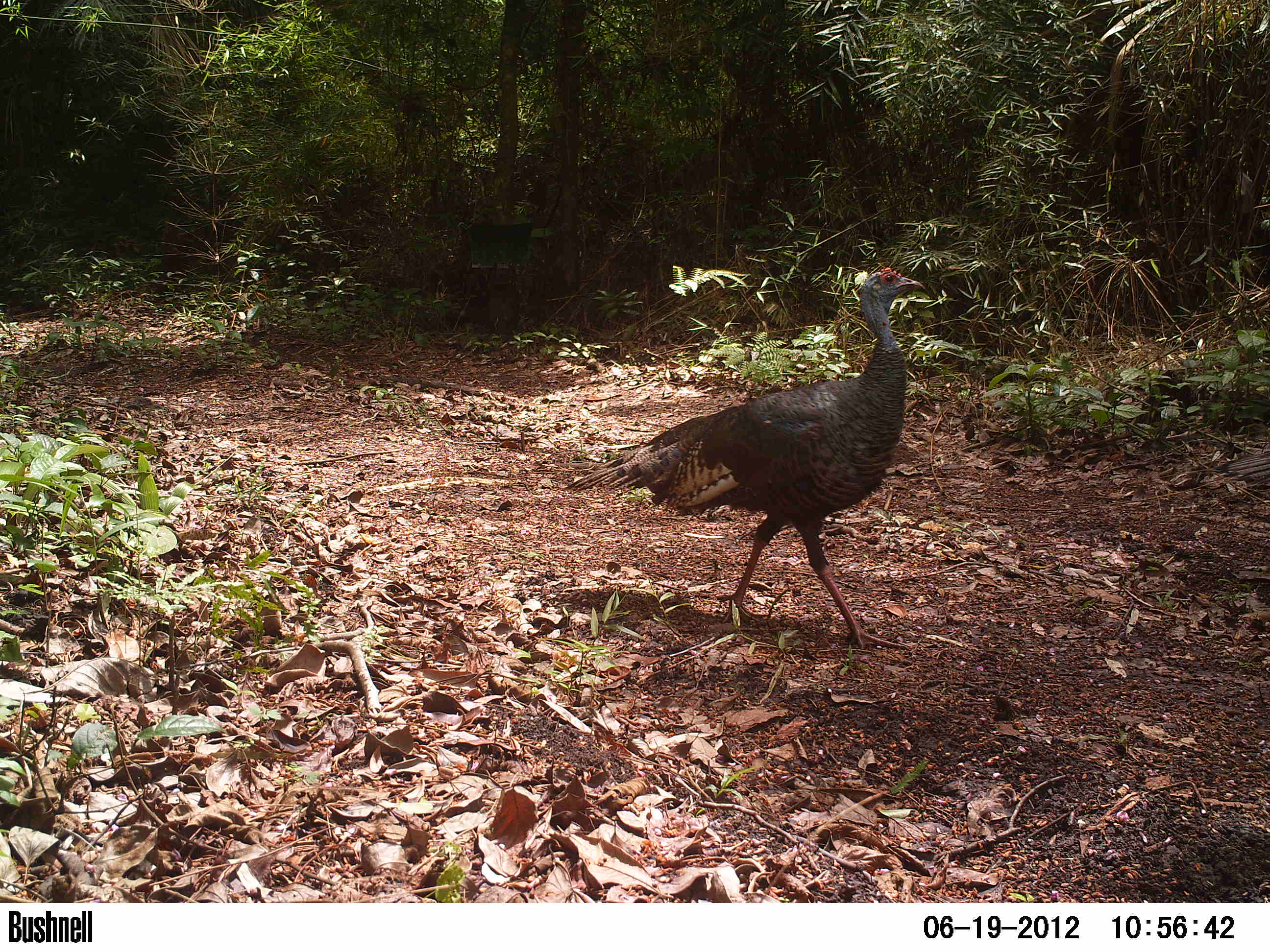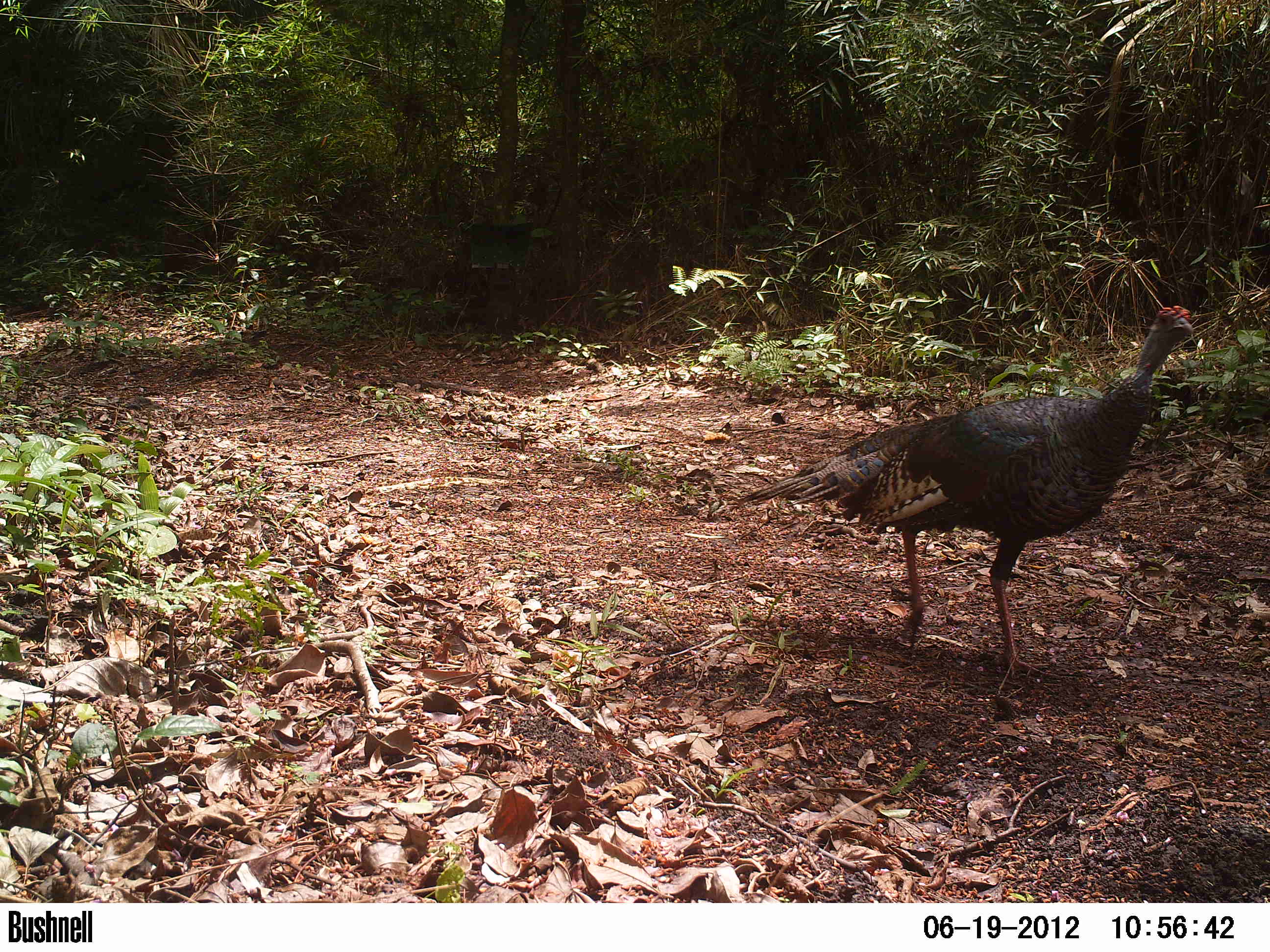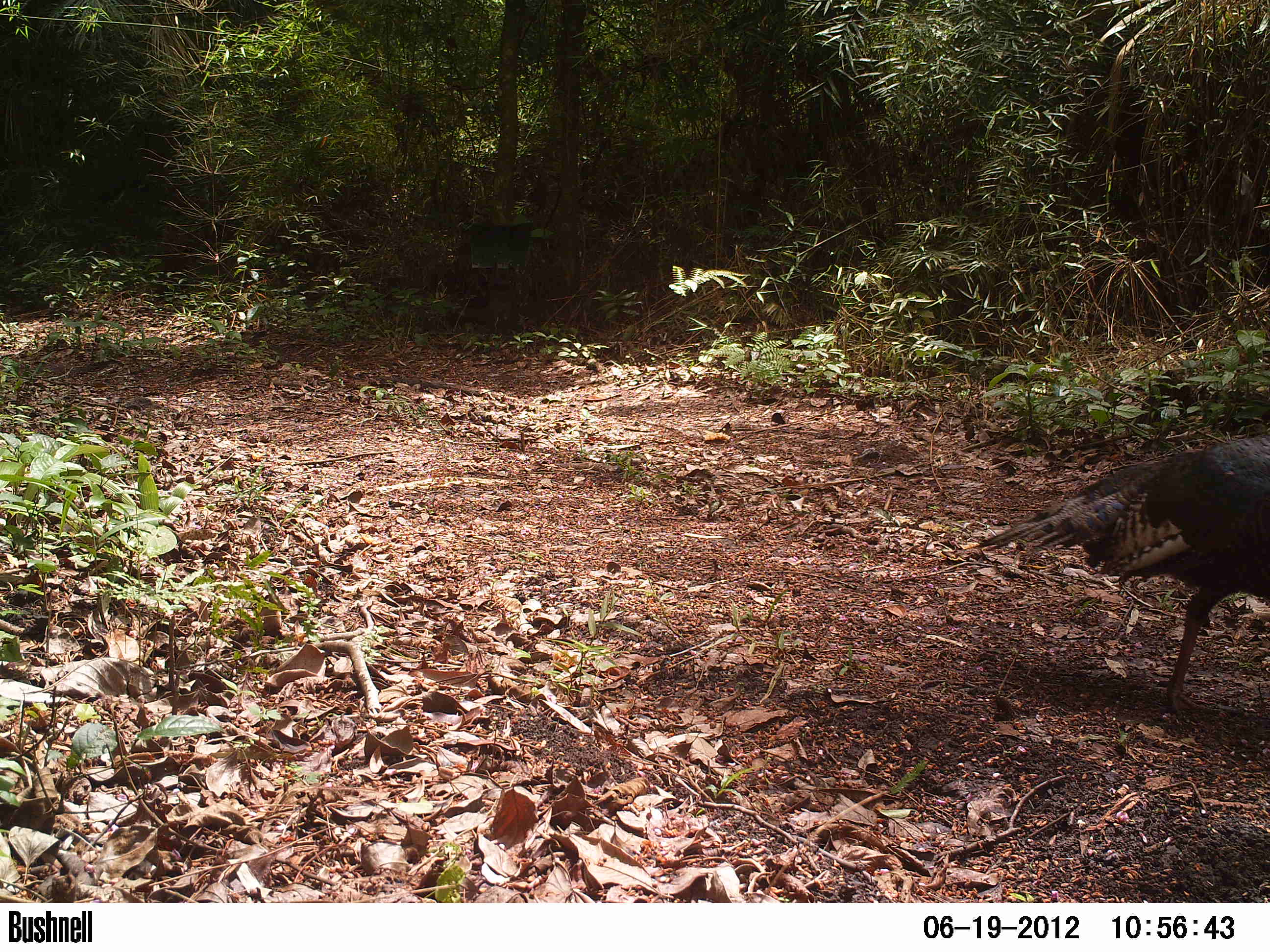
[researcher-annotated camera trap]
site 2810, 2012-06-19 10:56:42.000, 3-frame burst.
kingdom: Animalia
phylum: Chordata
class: Aves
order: Galliformes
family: Phasianidae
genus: Meleagris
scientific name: Meleagris ocellata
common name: ocellated turkey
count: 3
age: adult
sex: female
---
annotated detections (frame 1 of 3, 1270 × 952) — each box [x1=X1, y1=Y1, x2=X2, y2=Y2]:
meleagris ocellata: [x1=563, y1=265, x2=926, y2=650]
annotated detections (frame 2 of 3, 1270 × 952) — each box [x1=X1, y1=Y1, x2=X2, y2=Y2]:
meleagris ocellata: [x1=728, y1=302, x2=1195, y2=677]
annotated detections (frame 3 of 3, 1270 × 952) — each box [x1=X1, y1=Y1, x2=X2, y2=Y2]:
meleagris ocellata: [x1=961, y1=430, x2=1270, y2=717]